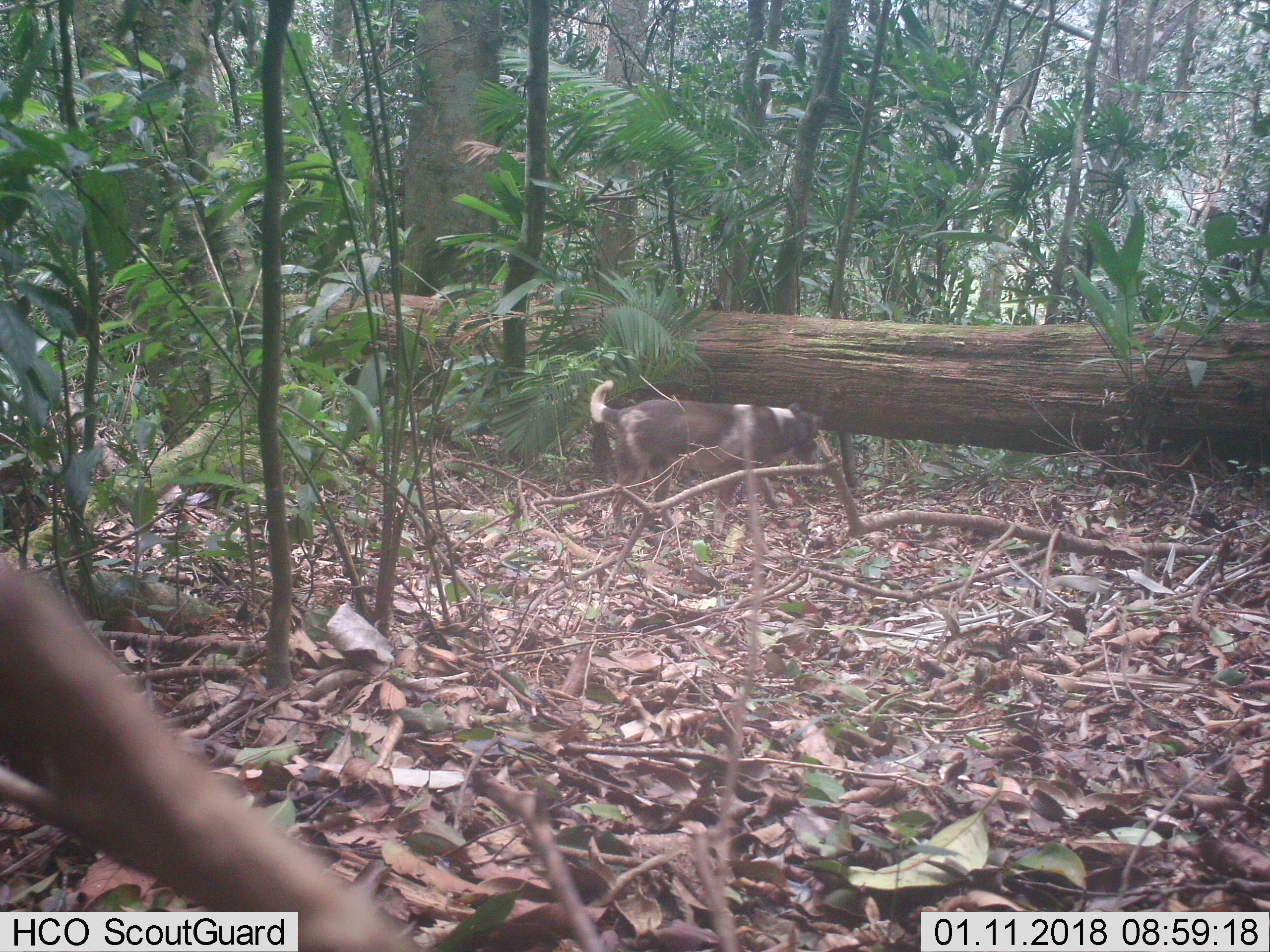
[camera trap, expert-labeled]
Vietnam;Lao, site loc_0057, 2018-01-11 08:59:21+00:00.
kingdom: Animalia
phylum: Chordata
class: Mammalia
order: Carnivora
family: Canidae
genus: Canis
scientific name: Canis familiaris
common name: domestic dog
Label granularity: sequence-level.